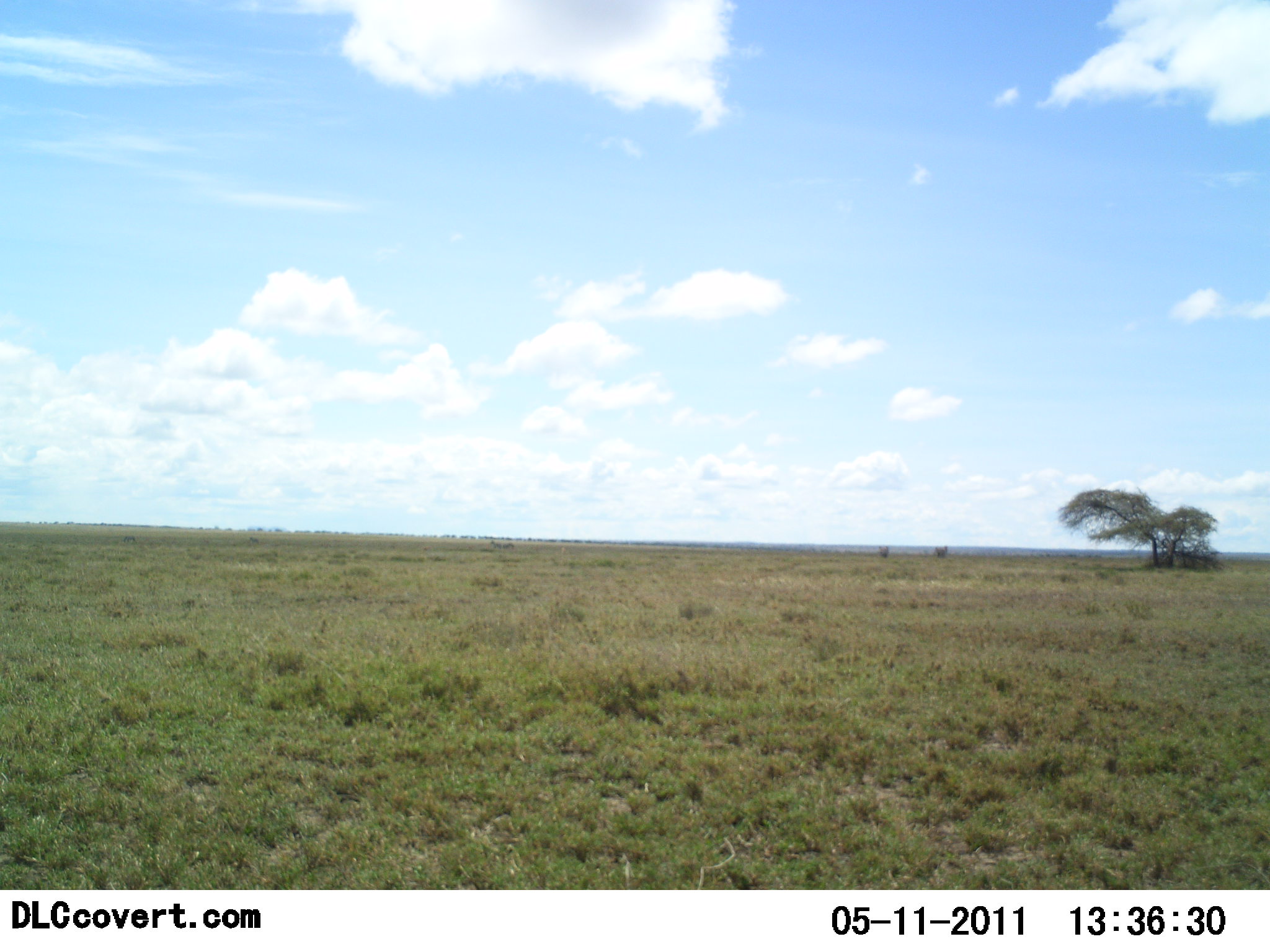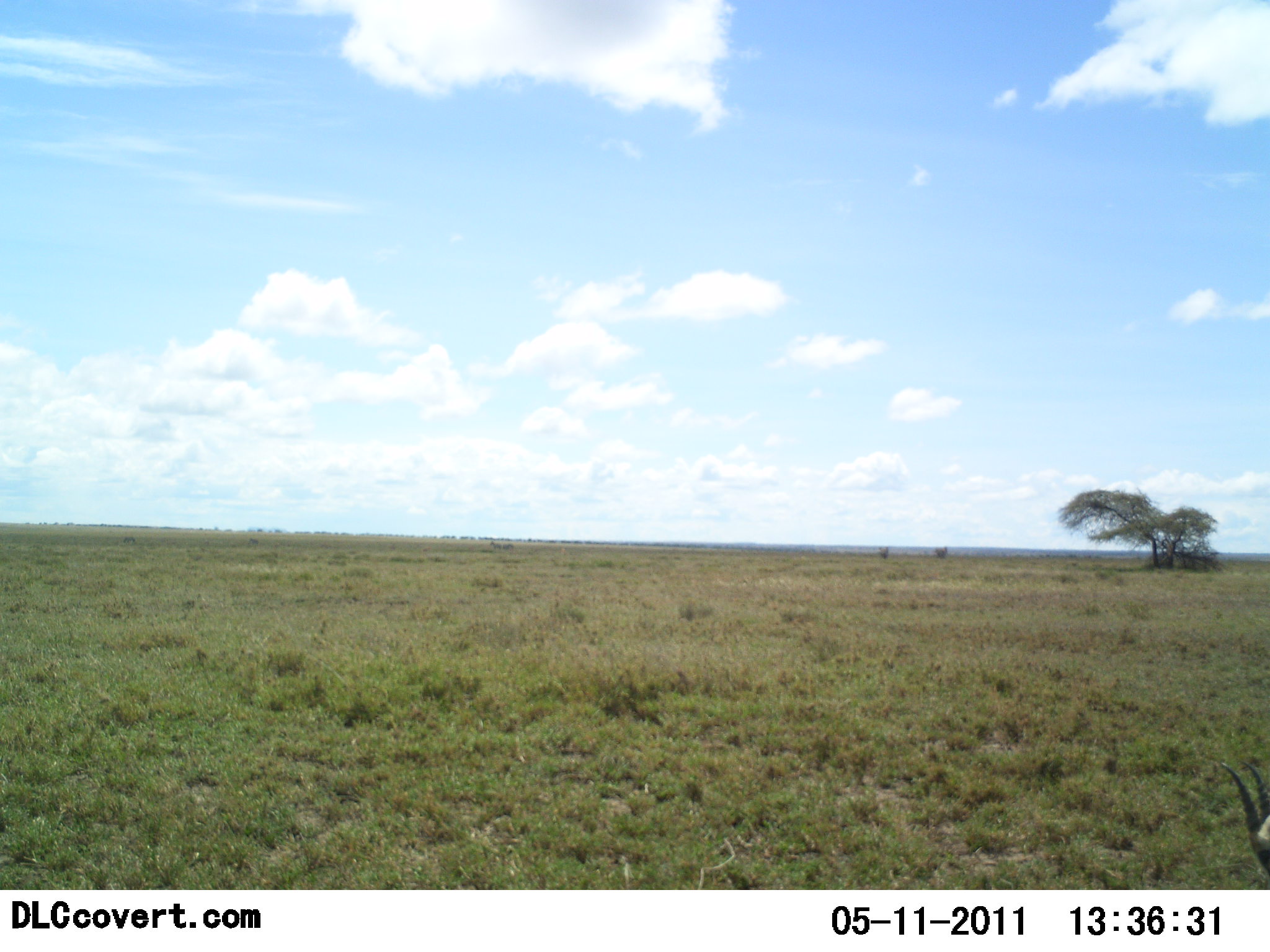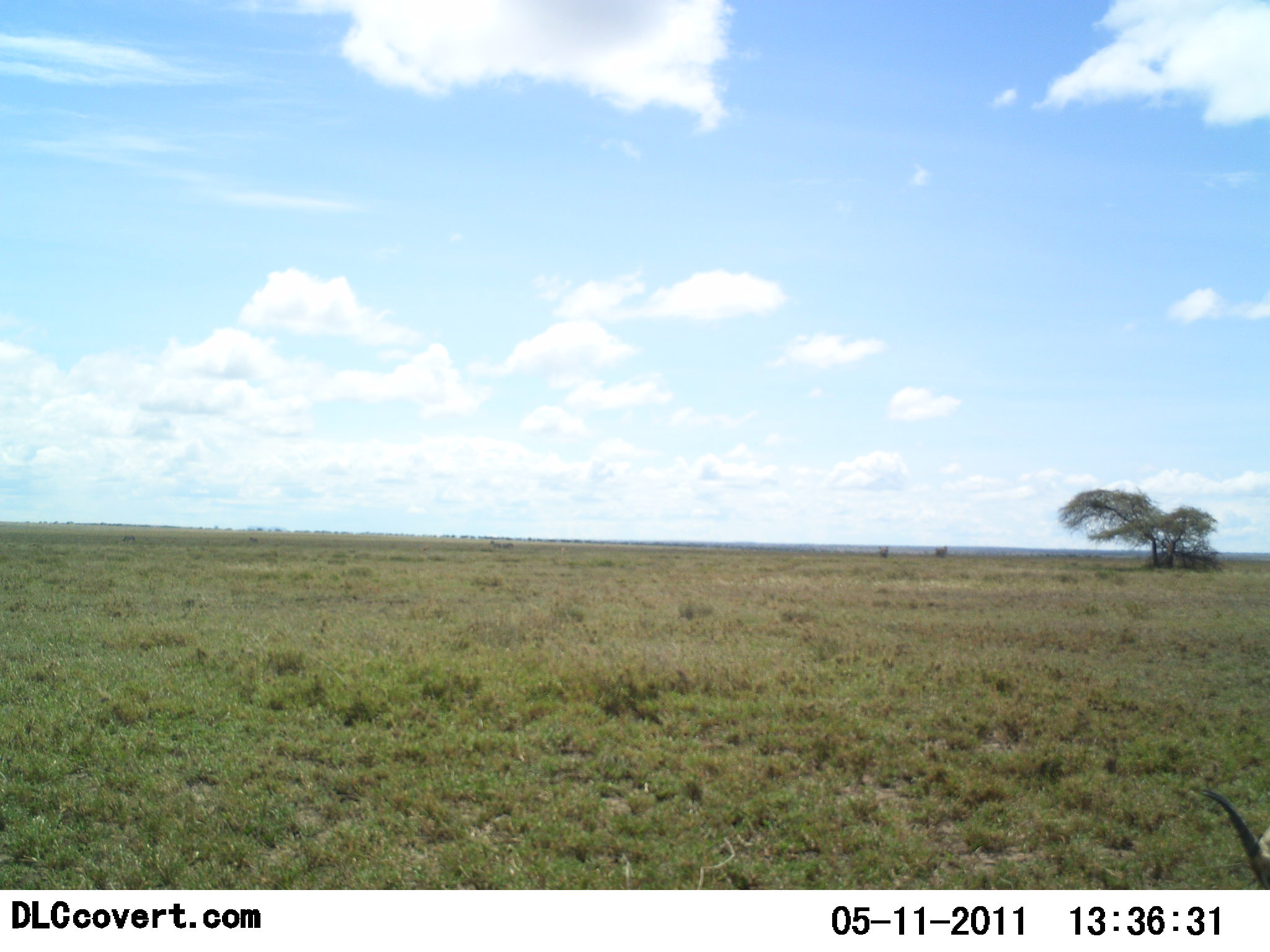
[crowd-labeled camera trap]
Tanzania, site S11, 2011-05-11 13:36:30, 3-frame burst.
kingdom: Animalia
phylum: Chordata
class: Mammalia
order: Artiodactyla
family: Bovidae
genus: Eudorcas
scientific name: Eudorcas thomsonii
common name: thomson's gazelle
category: gazellethomsons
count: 1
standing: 20%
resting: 0%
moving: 20%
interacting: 0%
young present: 0%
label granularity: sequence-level